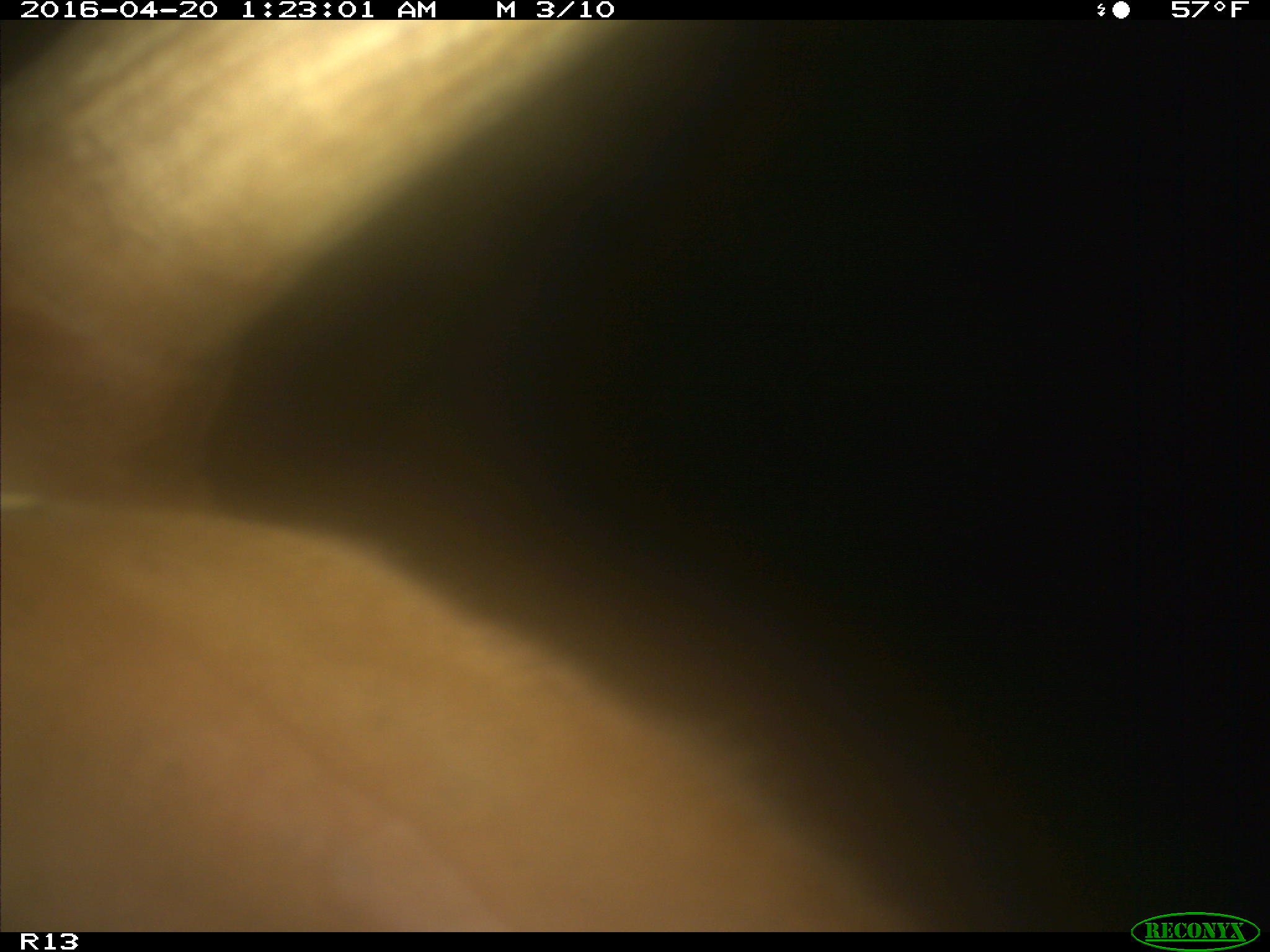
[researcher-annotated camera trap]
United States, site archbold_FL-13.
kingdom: Animalia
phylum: Chordata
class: Mammalia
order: Artiodactyla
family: Bovidae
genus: Bos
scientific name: Bos taurus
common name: domestic cow